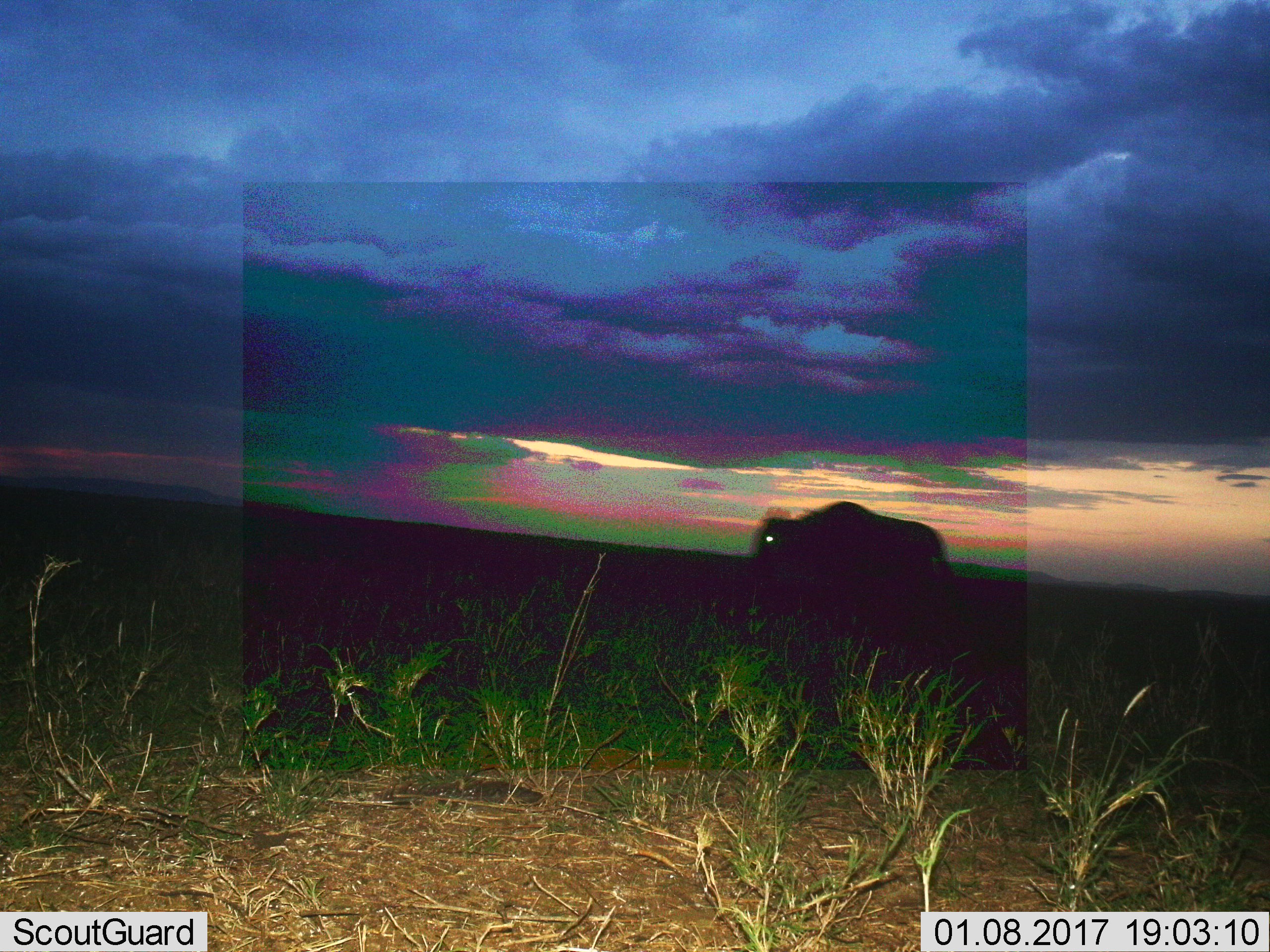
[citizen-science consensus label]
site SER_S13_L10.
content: unidentified animal